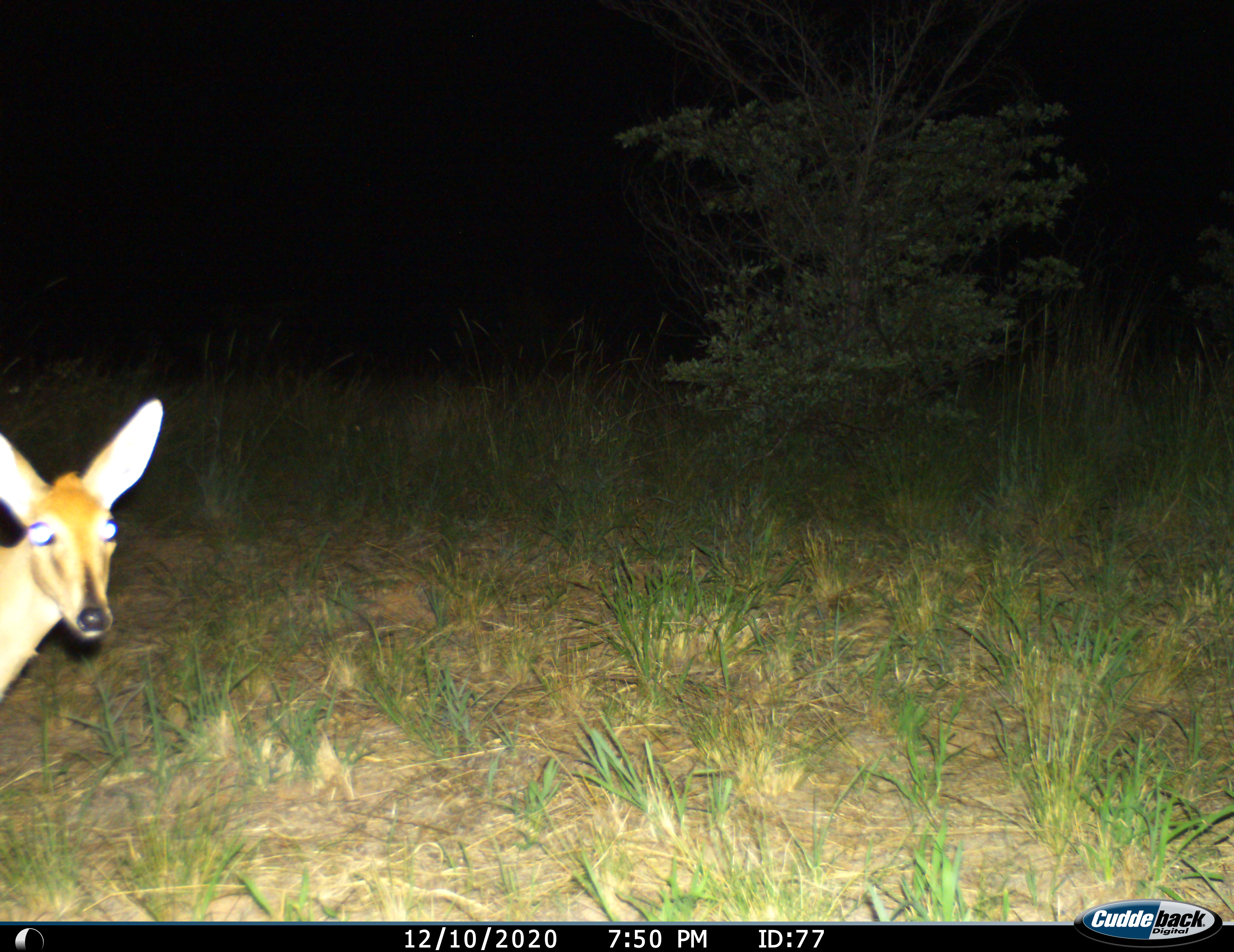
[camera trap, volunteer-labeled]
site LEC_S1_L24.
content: unidentified animal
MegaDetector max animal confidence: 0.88